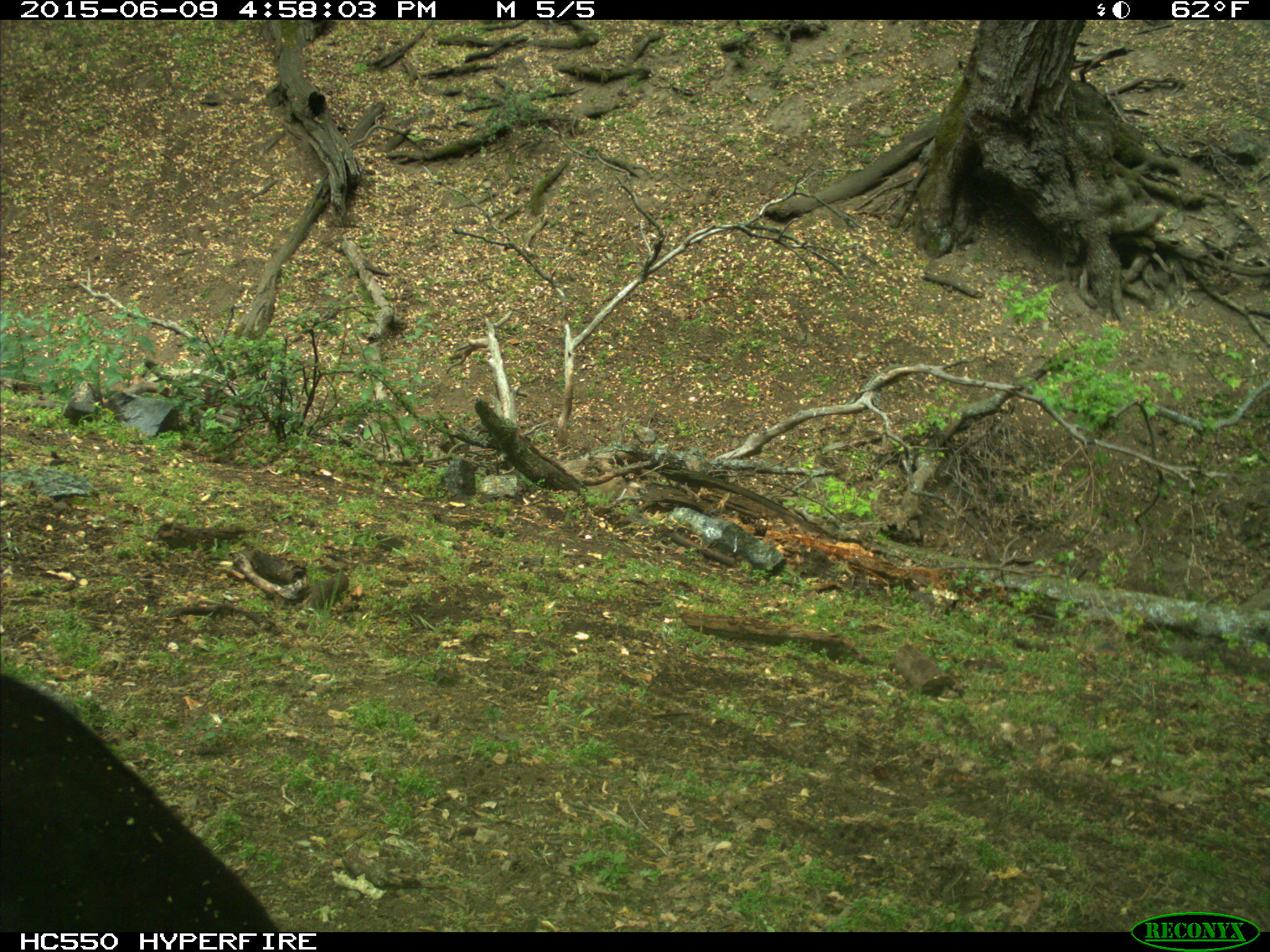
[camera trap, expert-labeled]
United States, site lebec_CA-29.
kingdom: Animalia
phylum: Chordata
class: Mammalia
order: Artiodactyla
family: Bovidae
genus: Bos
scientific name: Bos taurus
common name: domestic cow